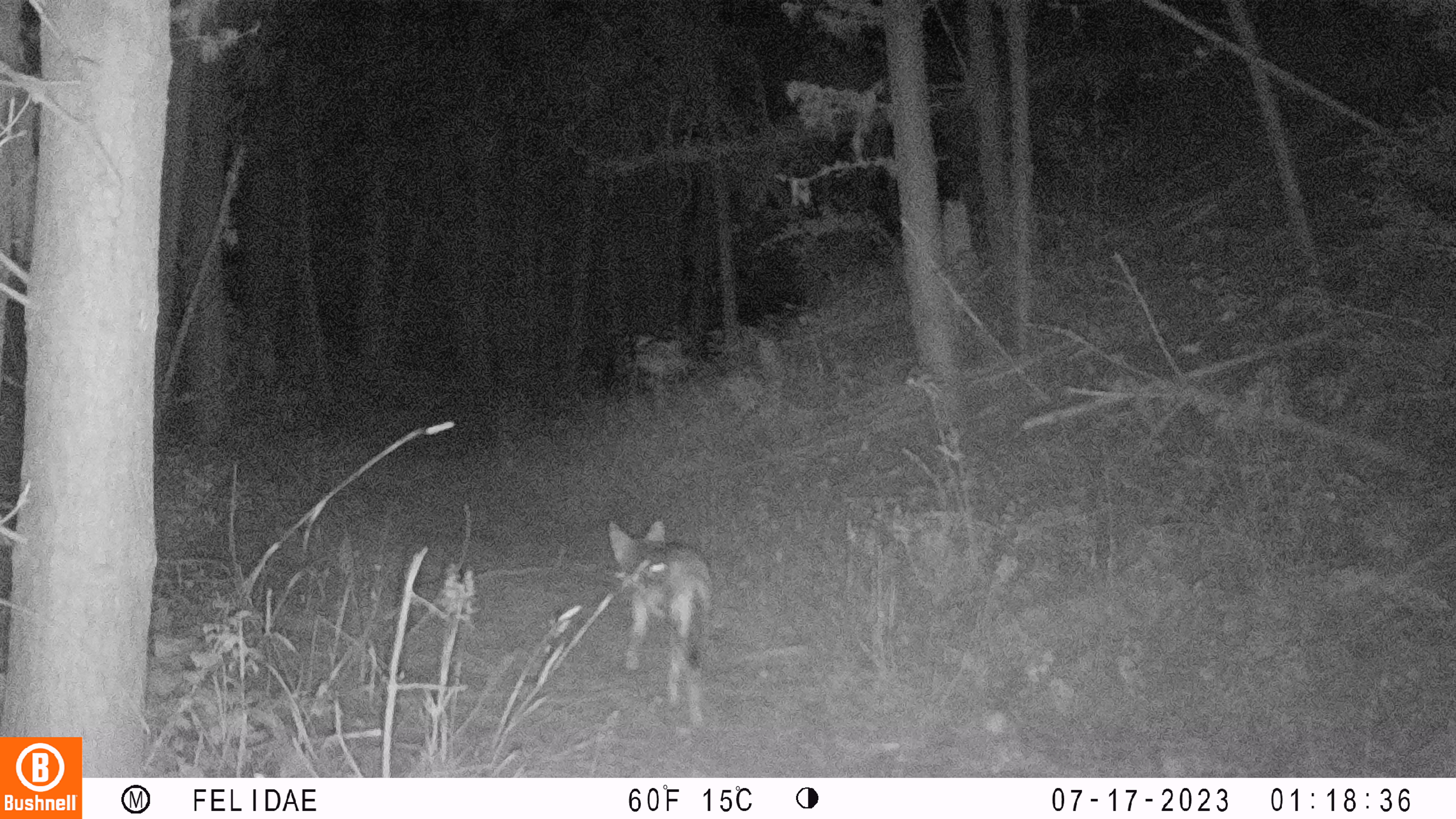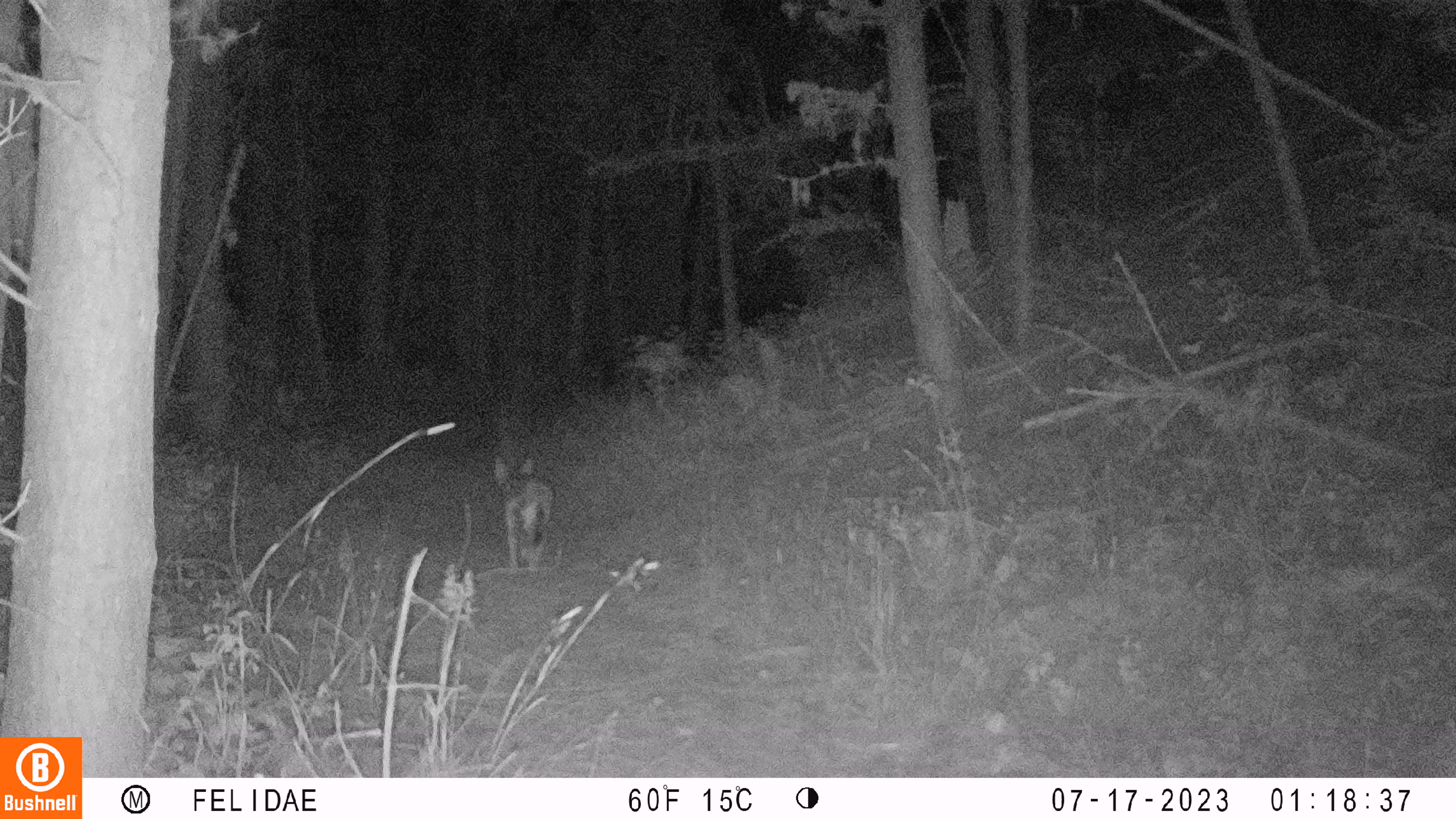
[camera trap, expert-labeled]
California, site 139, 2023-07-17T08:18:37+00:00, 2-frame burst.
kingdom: Animalia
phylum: Chordata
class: Mammalia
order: Carnivora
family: Canidae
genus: Canis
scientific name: Canis latrans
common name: coyote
Coyote (Canis latrans).